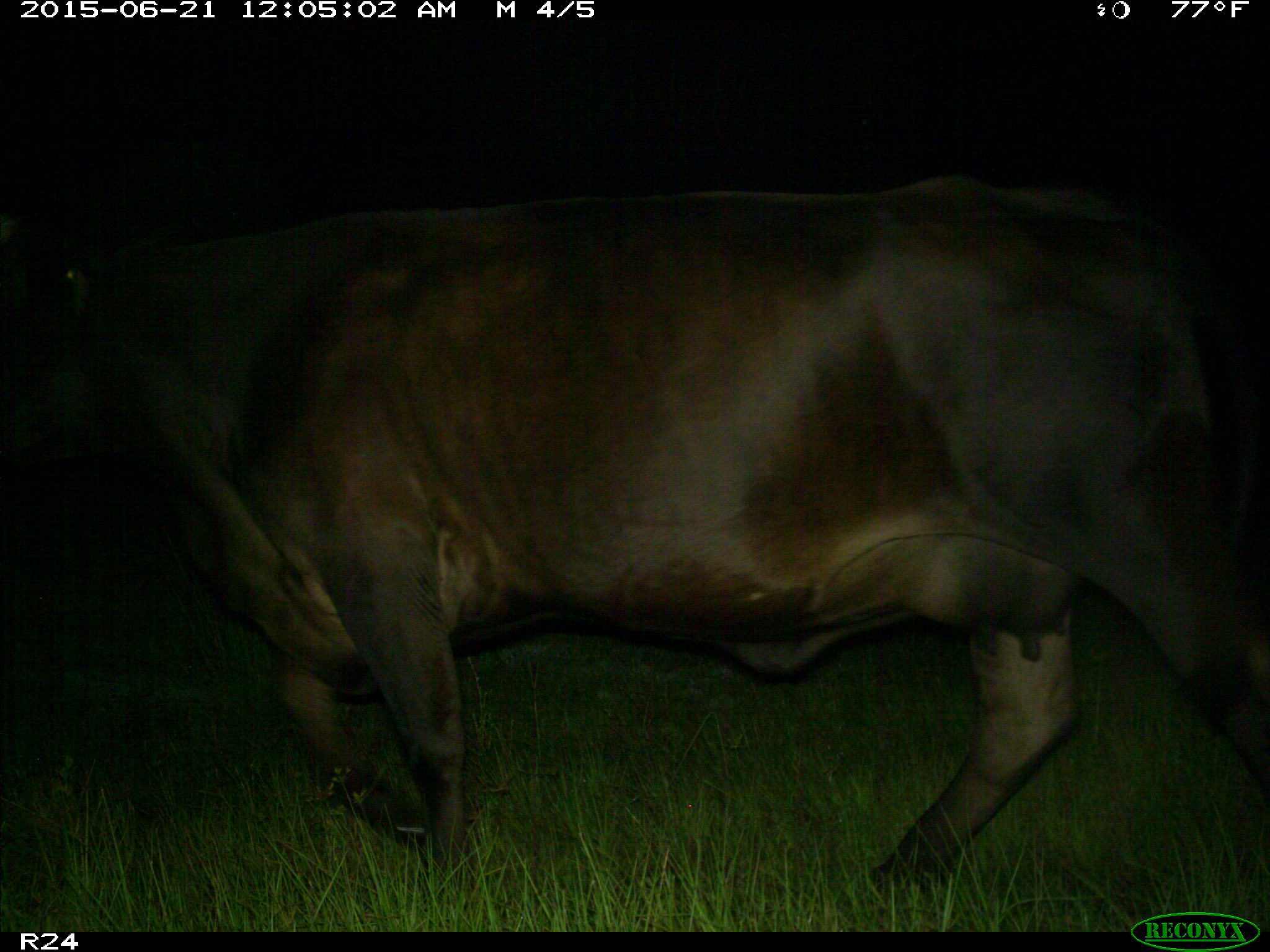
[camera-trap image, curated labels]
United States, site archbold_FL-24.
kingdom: Animalia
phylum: Chordata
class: Mammalia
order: Artiodactyla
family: Bovidae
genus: Bos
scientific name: Bos taurus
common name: domestic cow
Bos taurus (domestic cow).